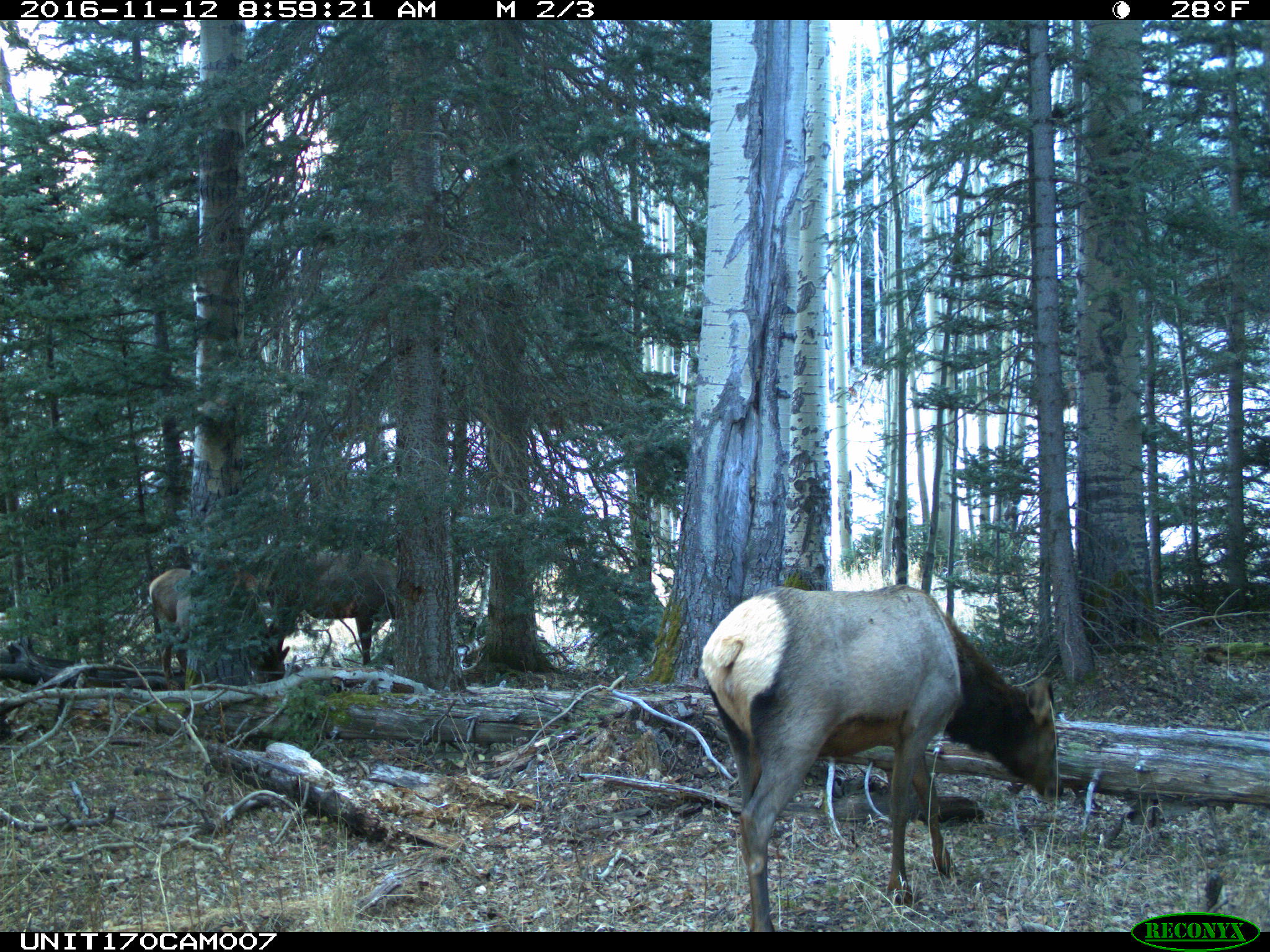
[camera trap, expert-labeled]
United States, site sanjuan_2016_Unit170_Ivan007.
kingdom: Animalia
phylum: Chordata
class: Mammalia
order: Artiodactyla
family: Cervidae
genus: Cervus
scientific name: Cervus elaphus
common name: red deer